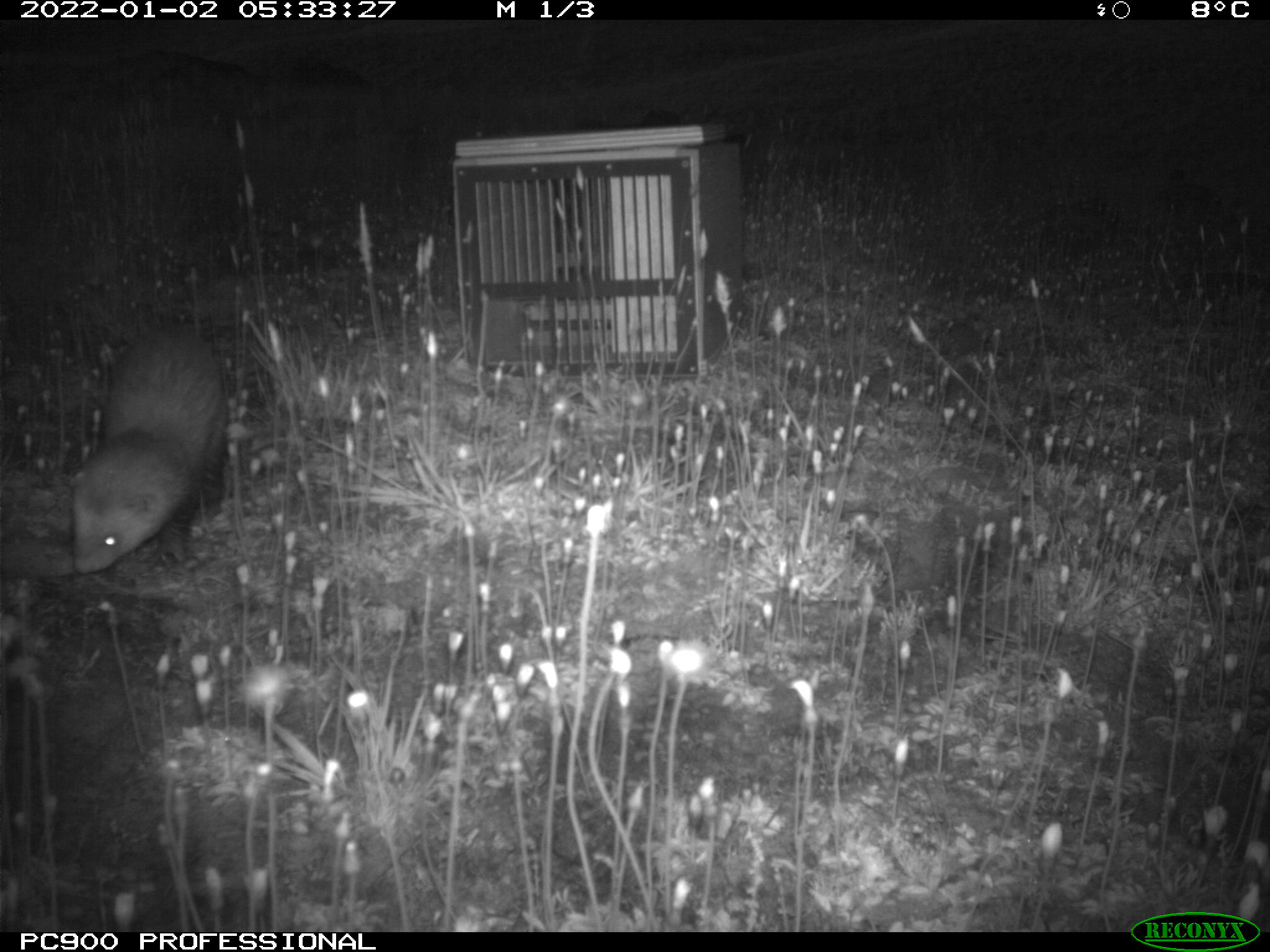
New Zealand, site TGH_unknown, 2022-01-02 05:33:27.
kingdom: Animalia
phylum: Chordata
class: Mammalia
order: Carnivora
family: Mustelidae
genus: Mustela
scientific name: Mustela furo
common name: ferret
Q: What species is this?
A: Ferret (Mustela furo).